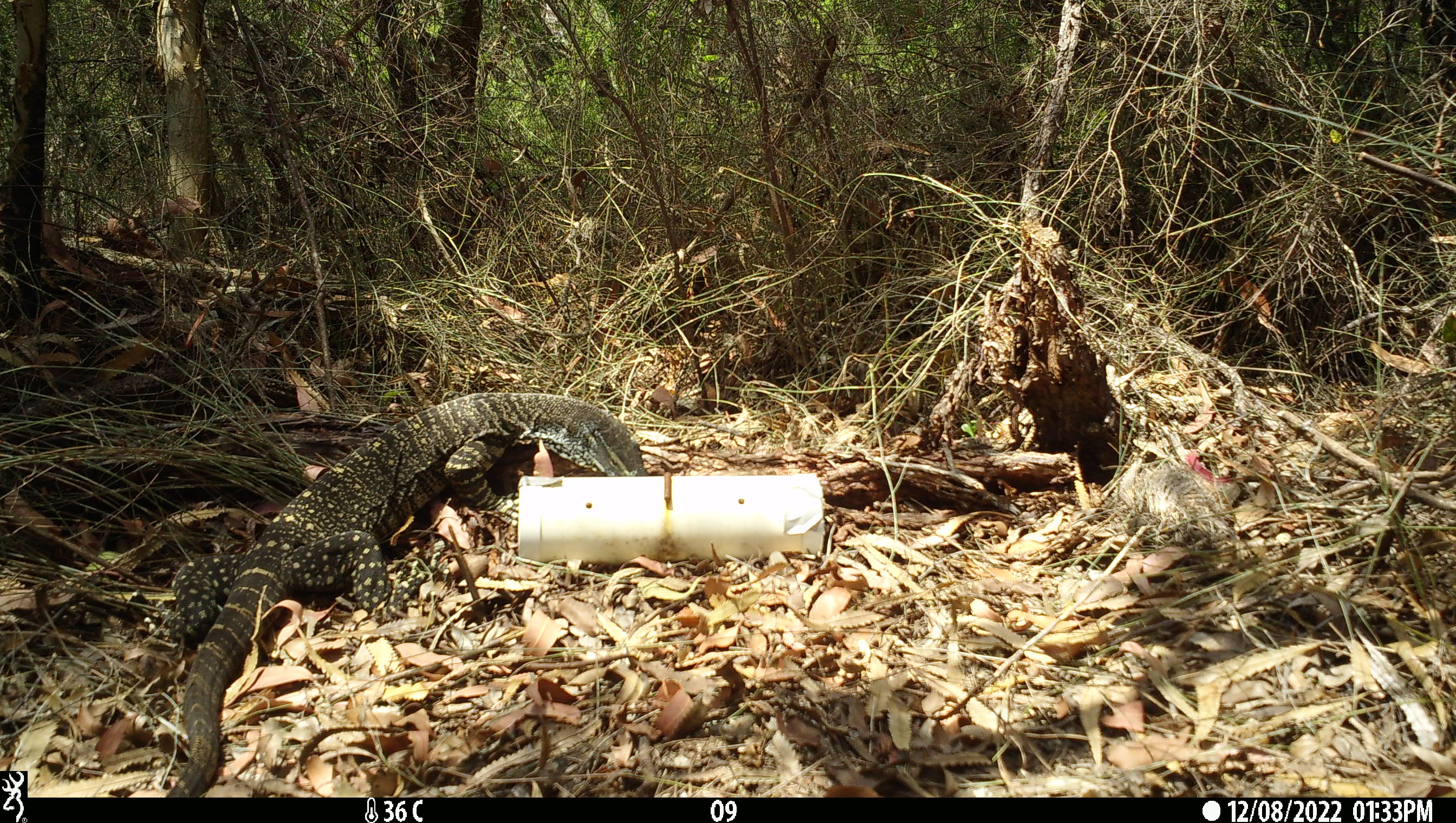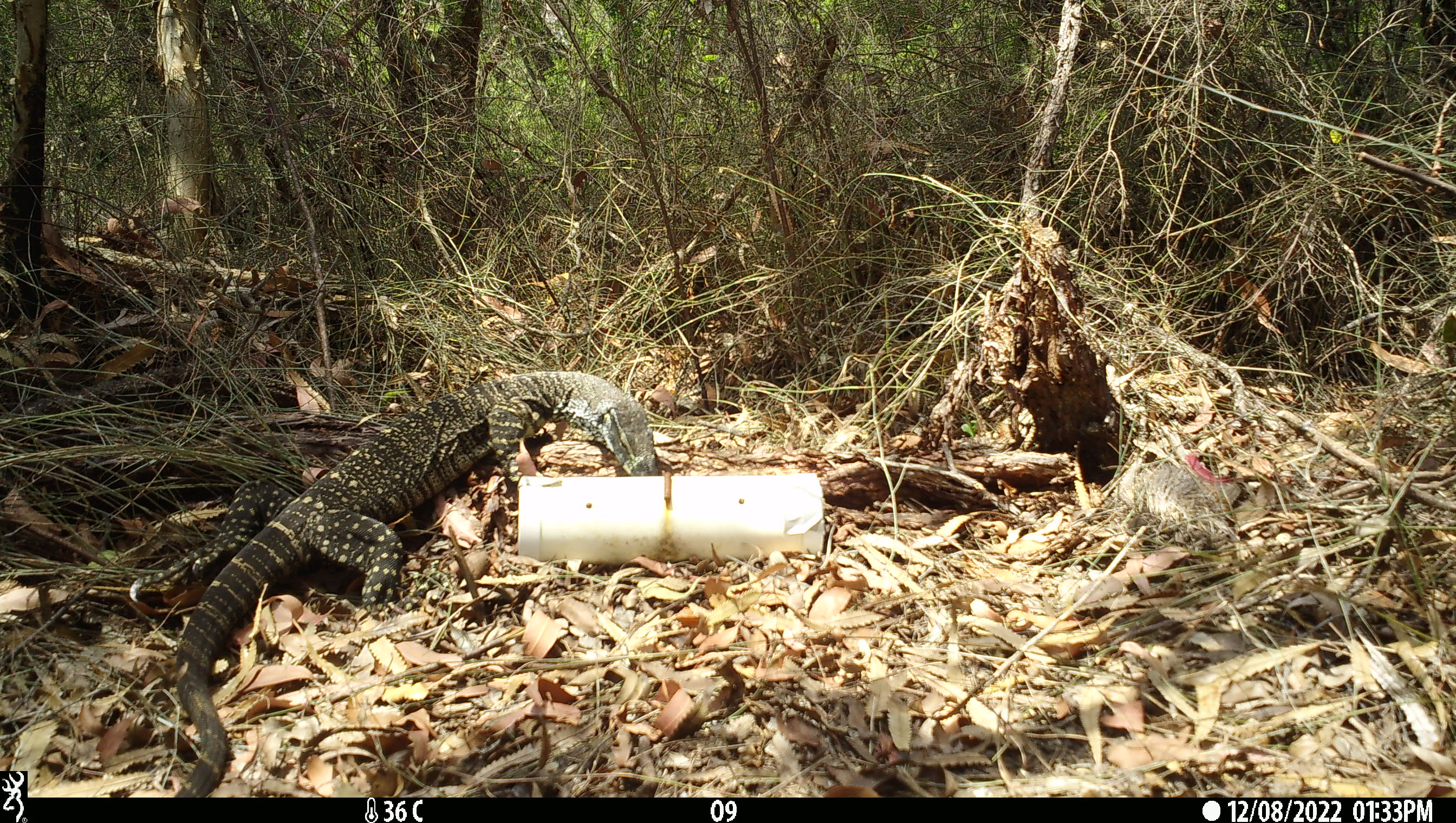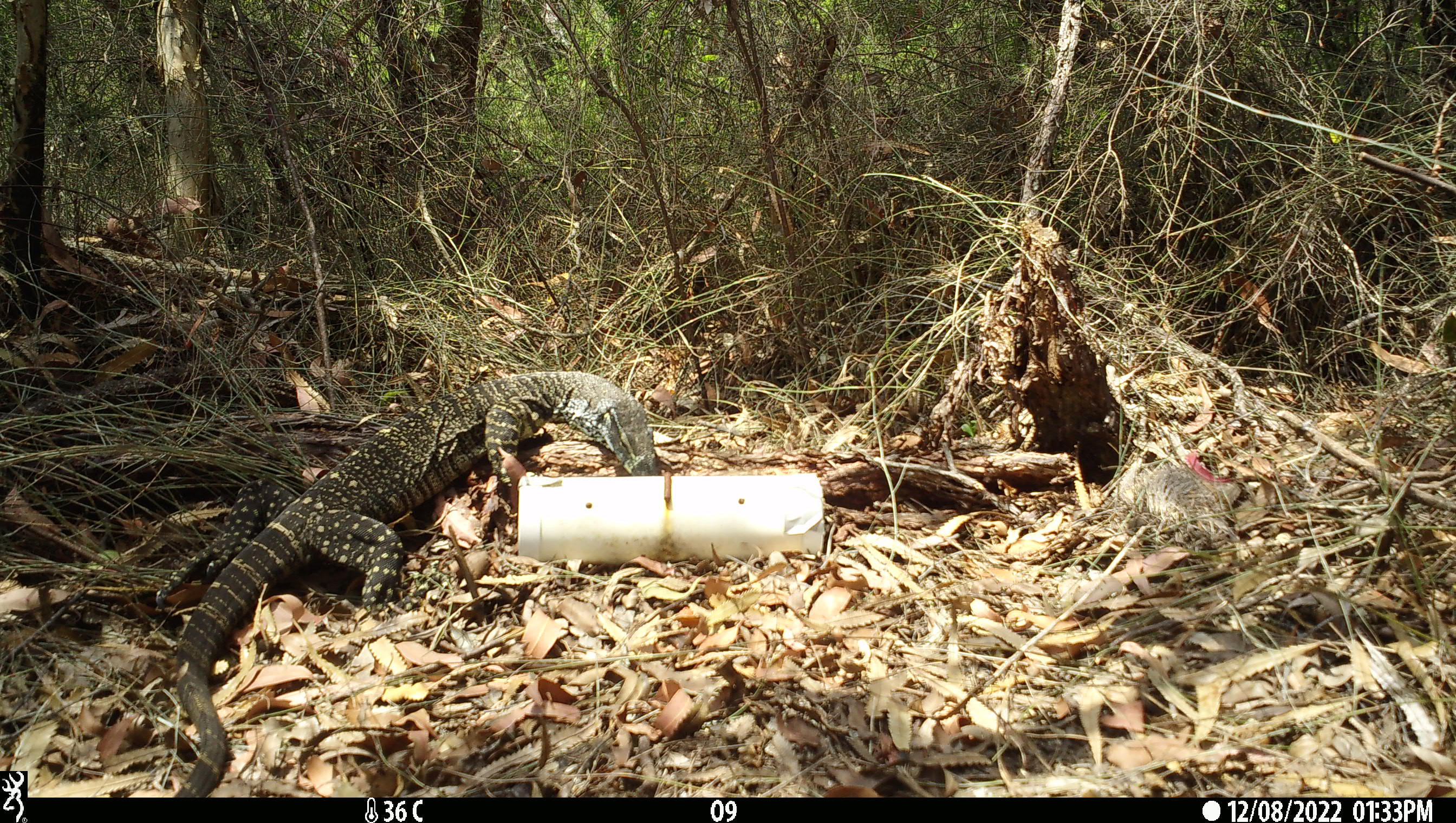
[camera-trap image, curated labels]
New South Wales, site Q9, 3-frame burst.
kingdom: Animalia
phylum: Chordata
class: Reptilia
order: Squamata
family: Varanidae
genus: Varanus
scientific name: Varanus varius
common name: lace monitor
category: goanna